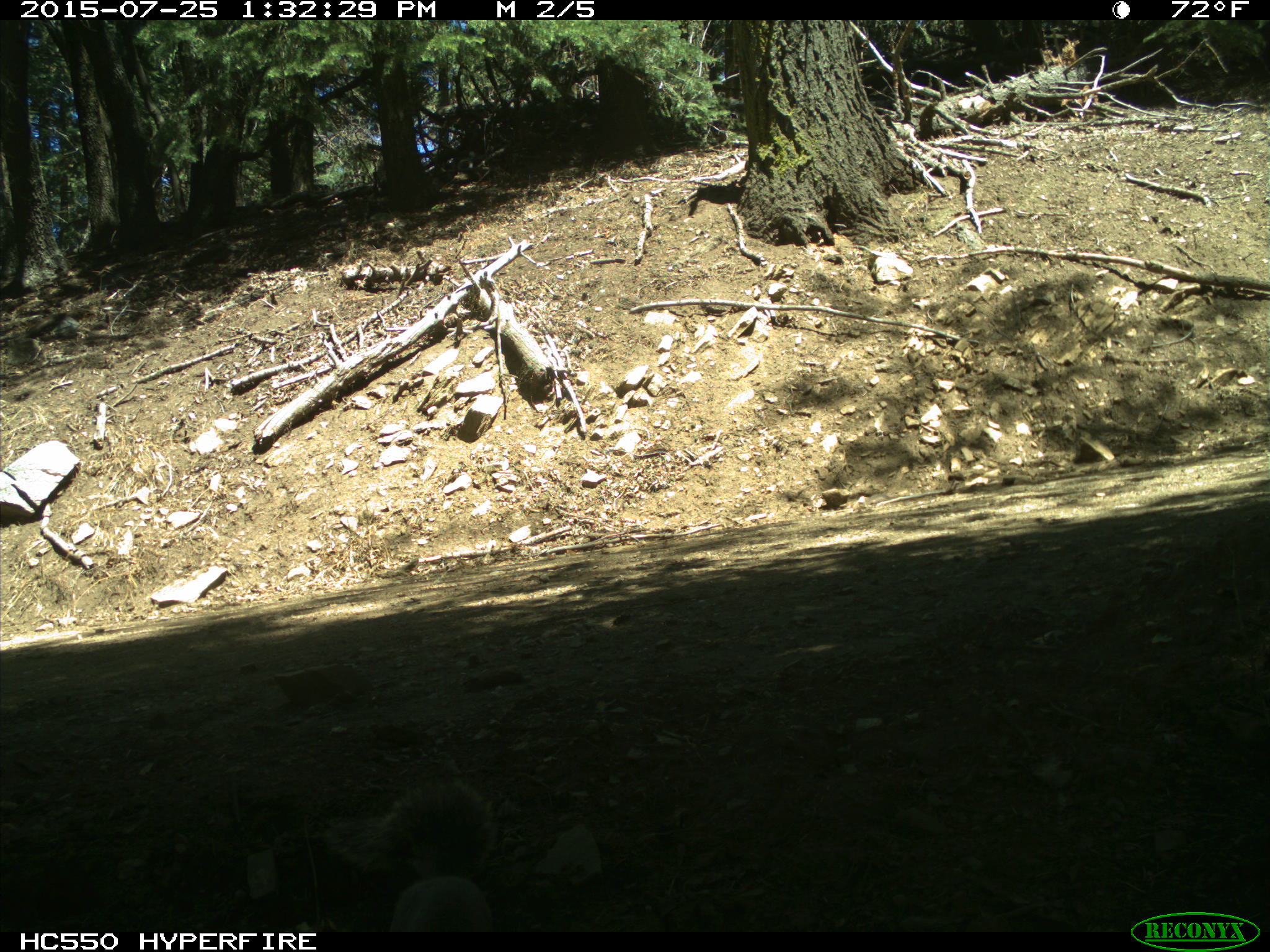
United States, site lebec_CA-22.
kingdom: Animalia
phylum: Chordata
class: Mammalia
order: Rodentia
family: Sciuridae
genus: Sciurus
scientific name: Sciurus carolinensis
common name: eastern gray squirrel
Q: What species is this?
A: Sciurus carolinensis (eastern gray squirrel).